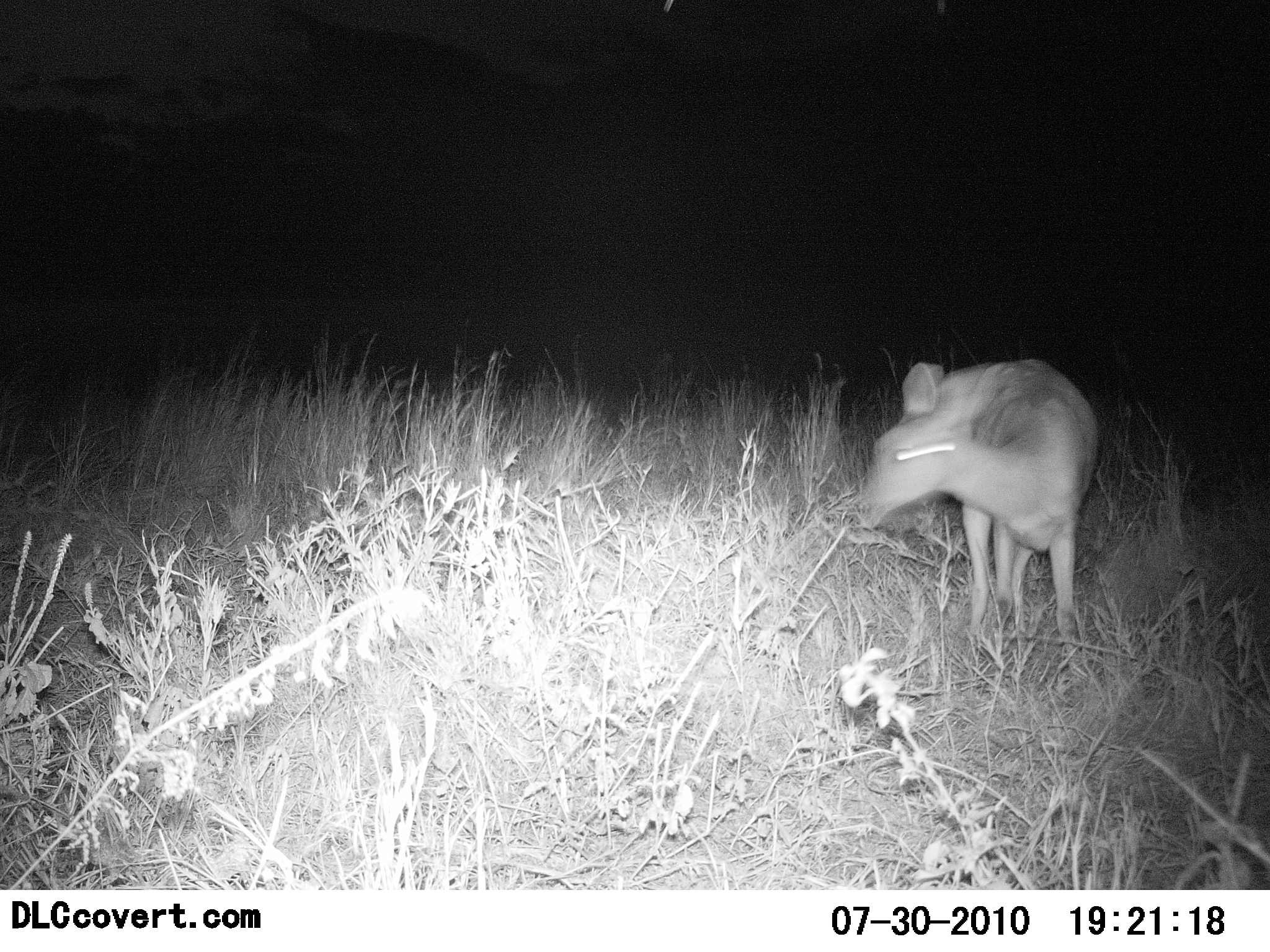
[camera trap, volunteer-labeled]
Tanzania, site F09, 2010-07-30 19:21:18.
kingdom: Animalia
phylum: Chordata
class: Mammalia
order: Artiodactyla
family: Bovidae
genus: Redunca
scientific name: Redunca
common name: reedbuck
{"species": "reedbuck (Redunca)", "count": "1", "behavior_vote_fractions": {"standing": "57%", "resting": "0%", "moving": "43%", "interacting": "0%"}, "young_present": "0%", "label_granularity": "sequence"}